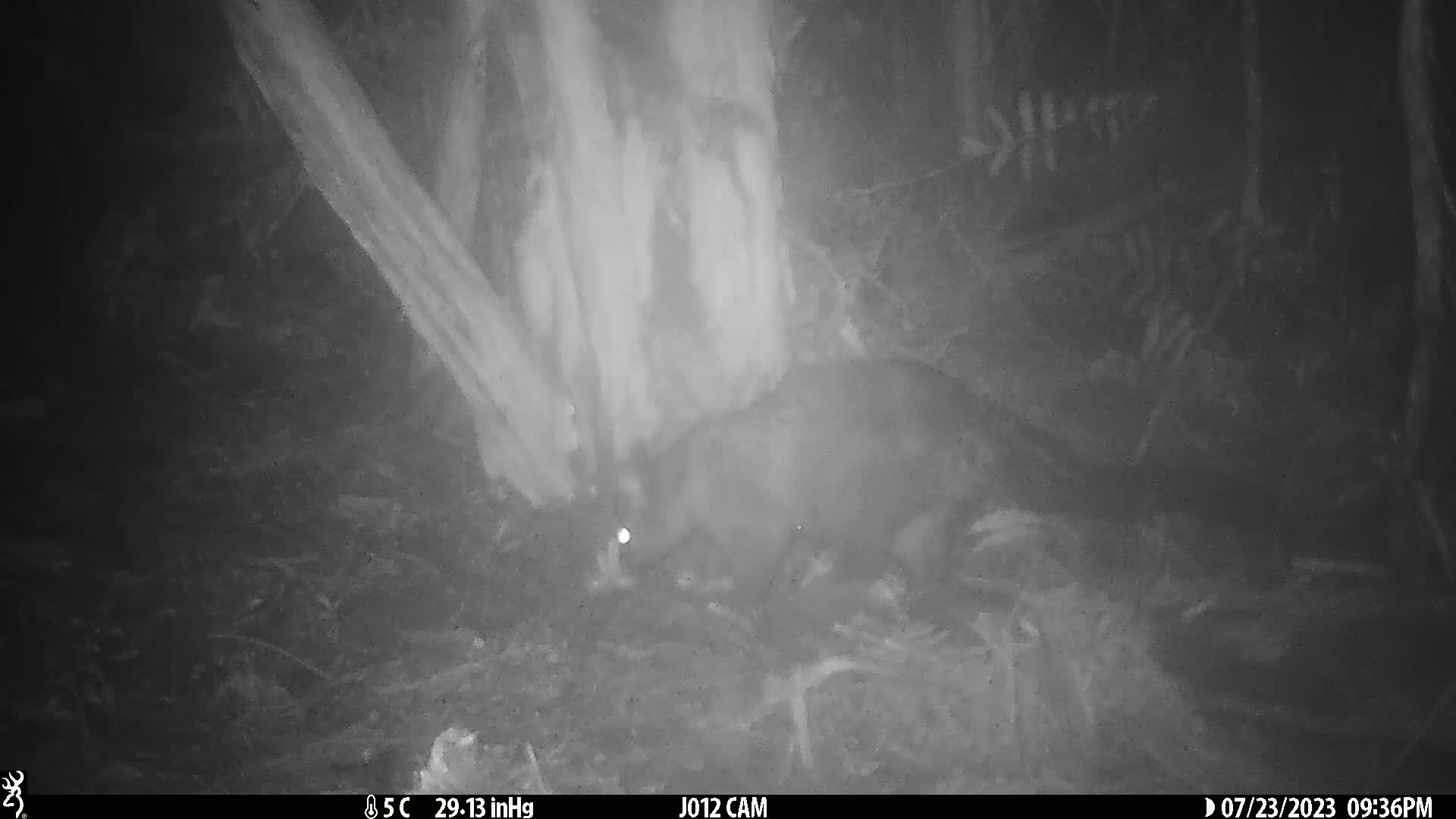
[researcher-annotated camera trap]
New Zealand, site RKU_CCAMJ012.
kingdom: Animalia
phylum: Chordata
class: Mammalia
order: Diprotodontia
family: Phalangeridae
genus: Trichosurus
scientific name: Trichosurus vulpecula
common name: common brushtail possum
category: possum